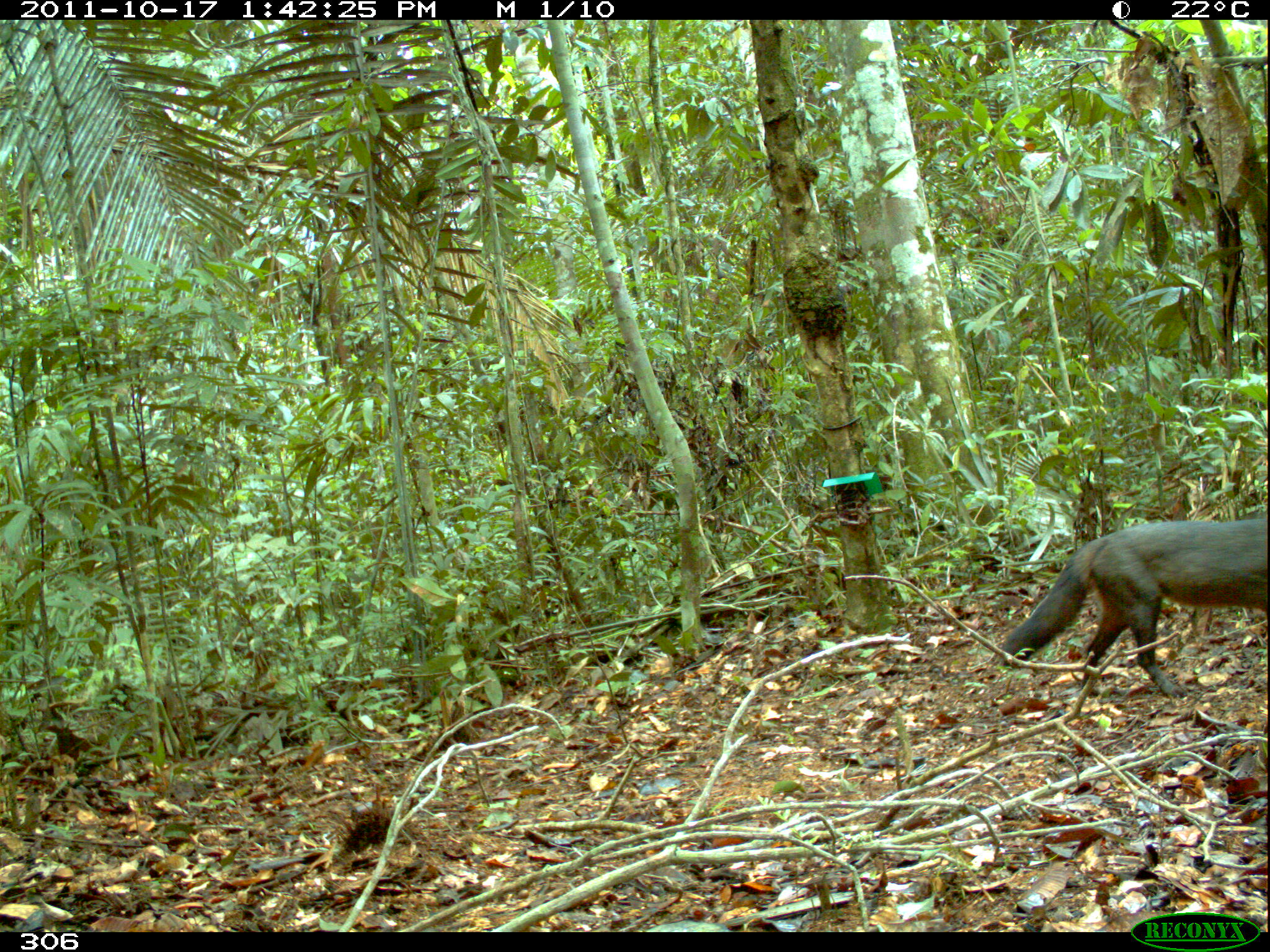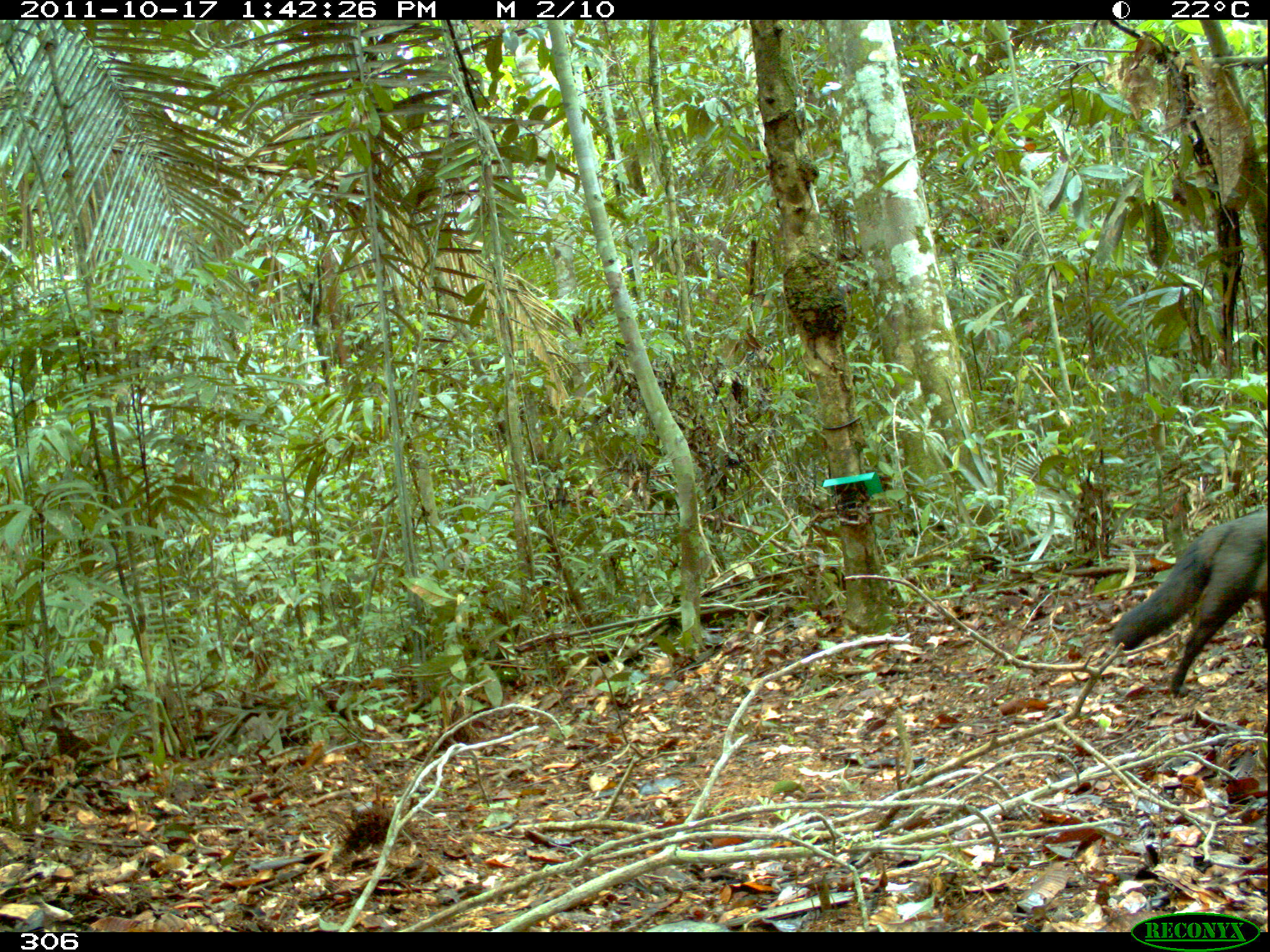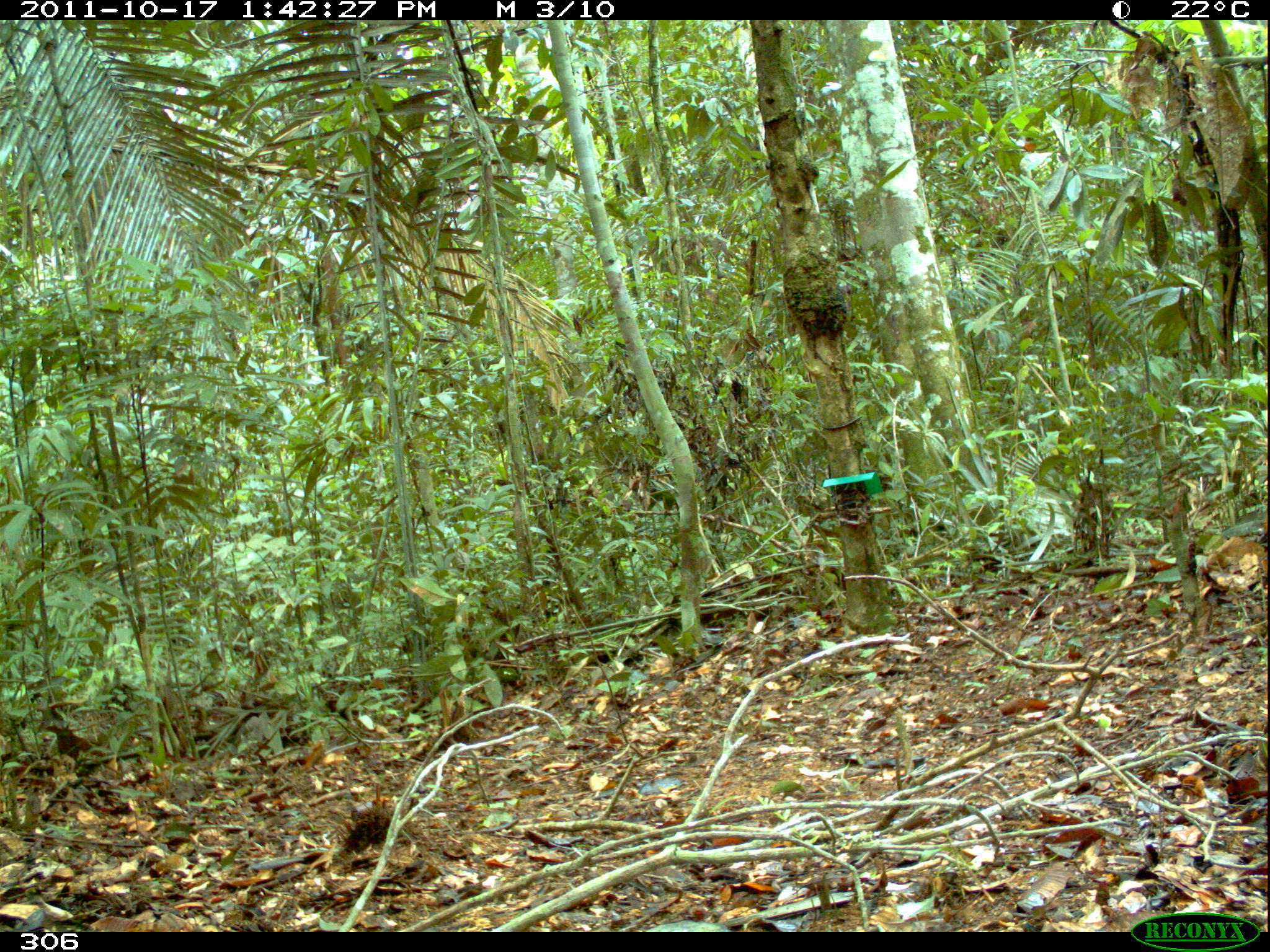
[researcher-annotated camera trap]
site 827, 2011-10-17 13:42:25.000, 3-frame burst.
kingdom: Animalia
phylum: Chordata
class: Mammalia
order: Carnivora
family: Canidae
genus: Atelocynus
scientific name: Atelocynus microtis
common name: short-eared dog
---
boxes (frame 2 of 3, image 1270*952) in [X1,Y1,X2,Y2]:
atelocynus microtis: [1110,508,1267,698]